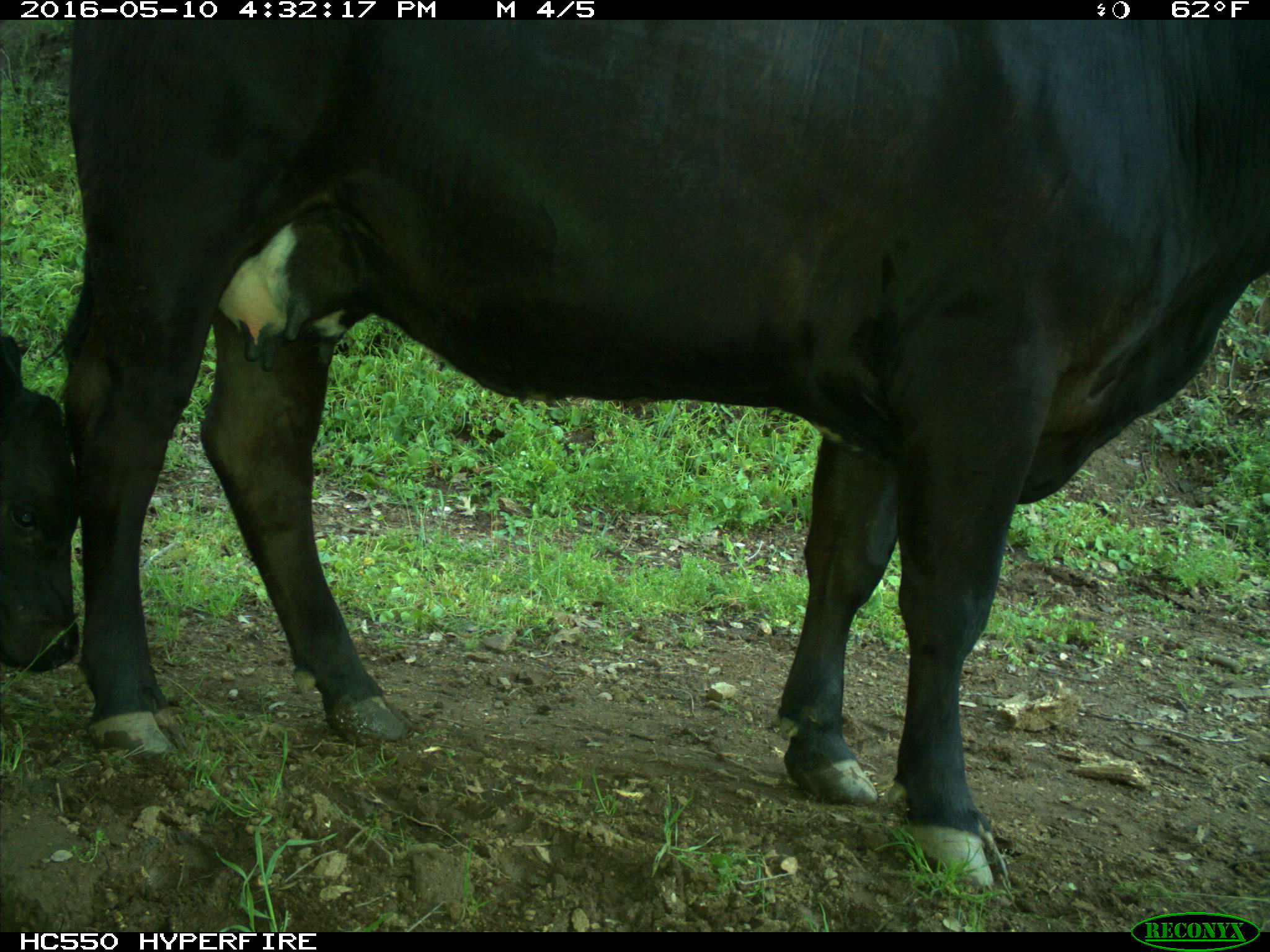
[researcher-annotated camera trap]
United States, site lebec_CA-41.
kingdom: Animalia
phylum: Chordata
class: Mammalia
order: Artiodactyla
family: Bovidae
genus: Bos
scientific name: Bos taurus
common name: domestic cow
Bos taurus (domestic cow).